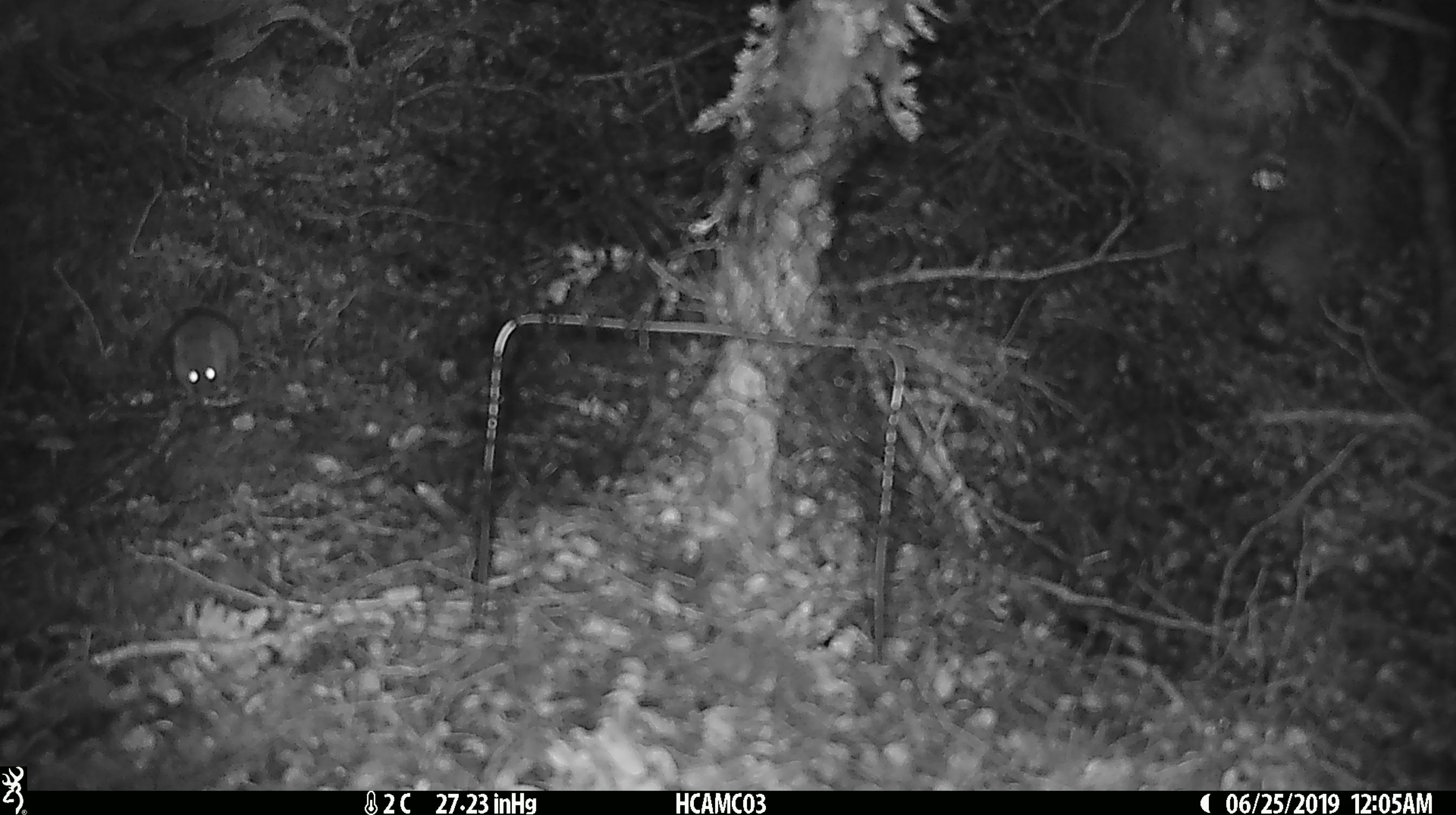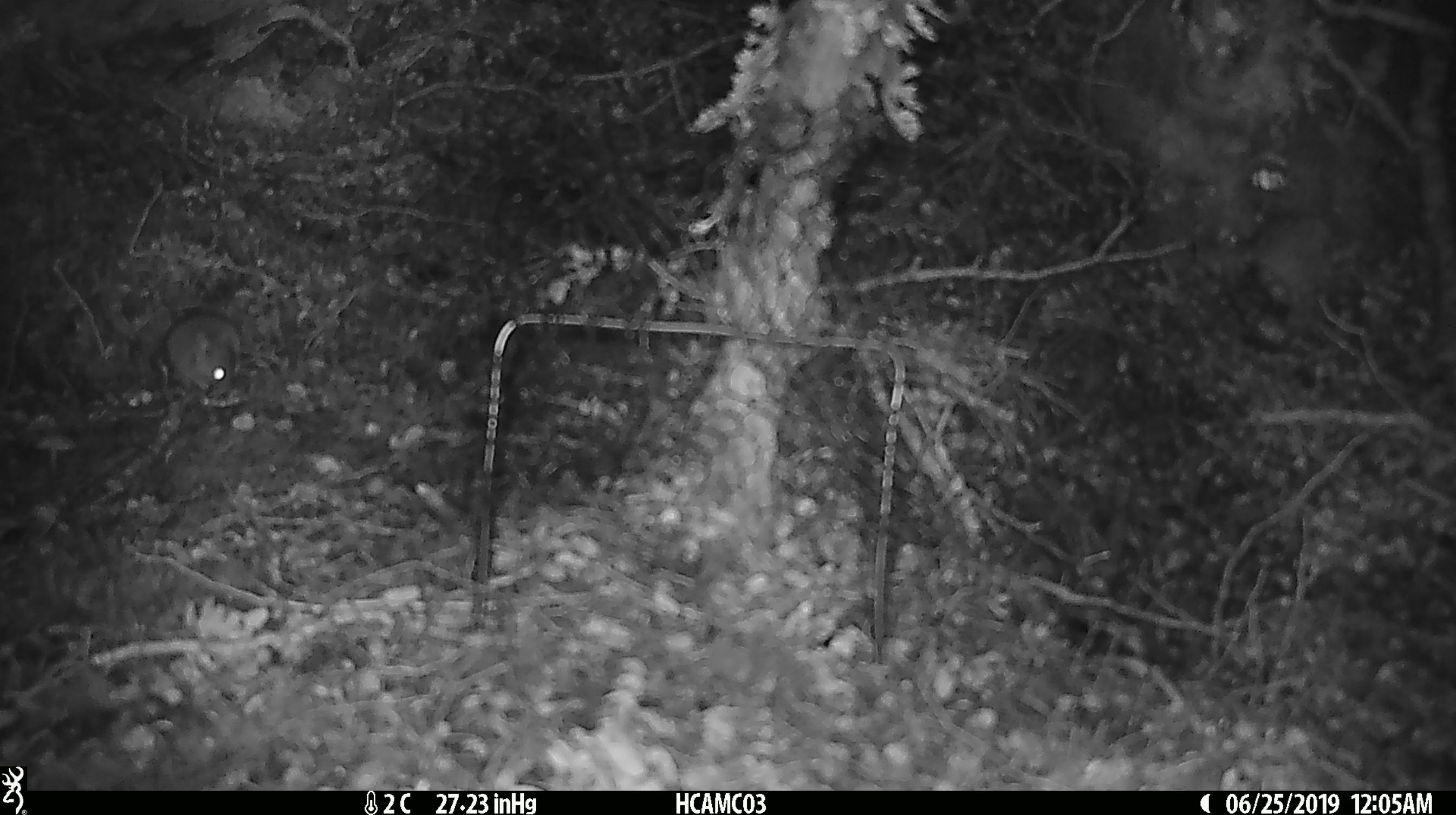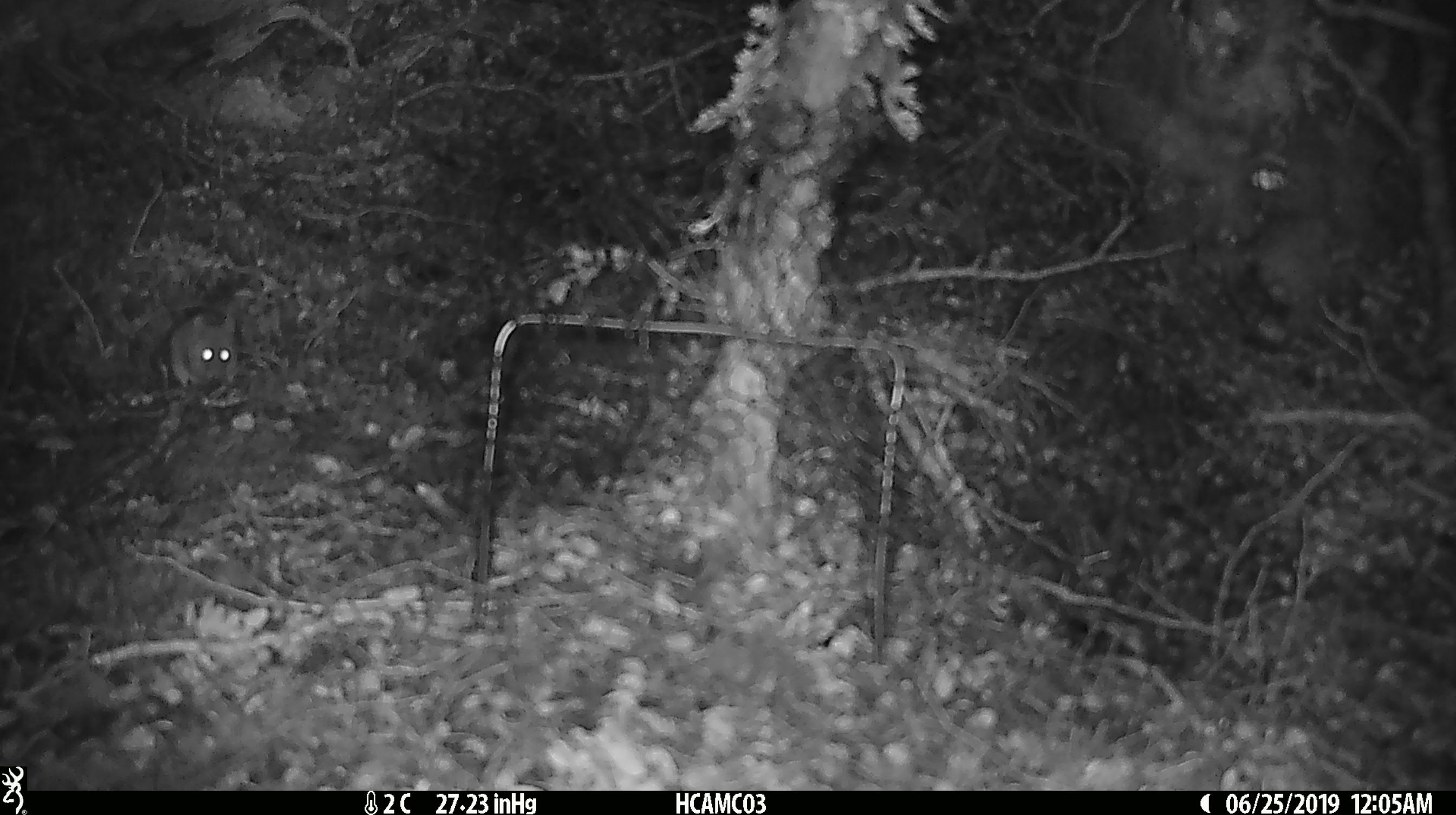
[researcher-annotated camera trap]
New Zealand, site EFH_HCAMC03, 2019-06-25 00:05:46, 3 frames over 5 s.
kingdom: Animalia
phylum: Chordata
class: Mammalia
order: Rodentia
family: Muridae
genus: Mus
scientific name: Mus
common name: mouse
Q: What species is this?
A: Mouse (Mus).